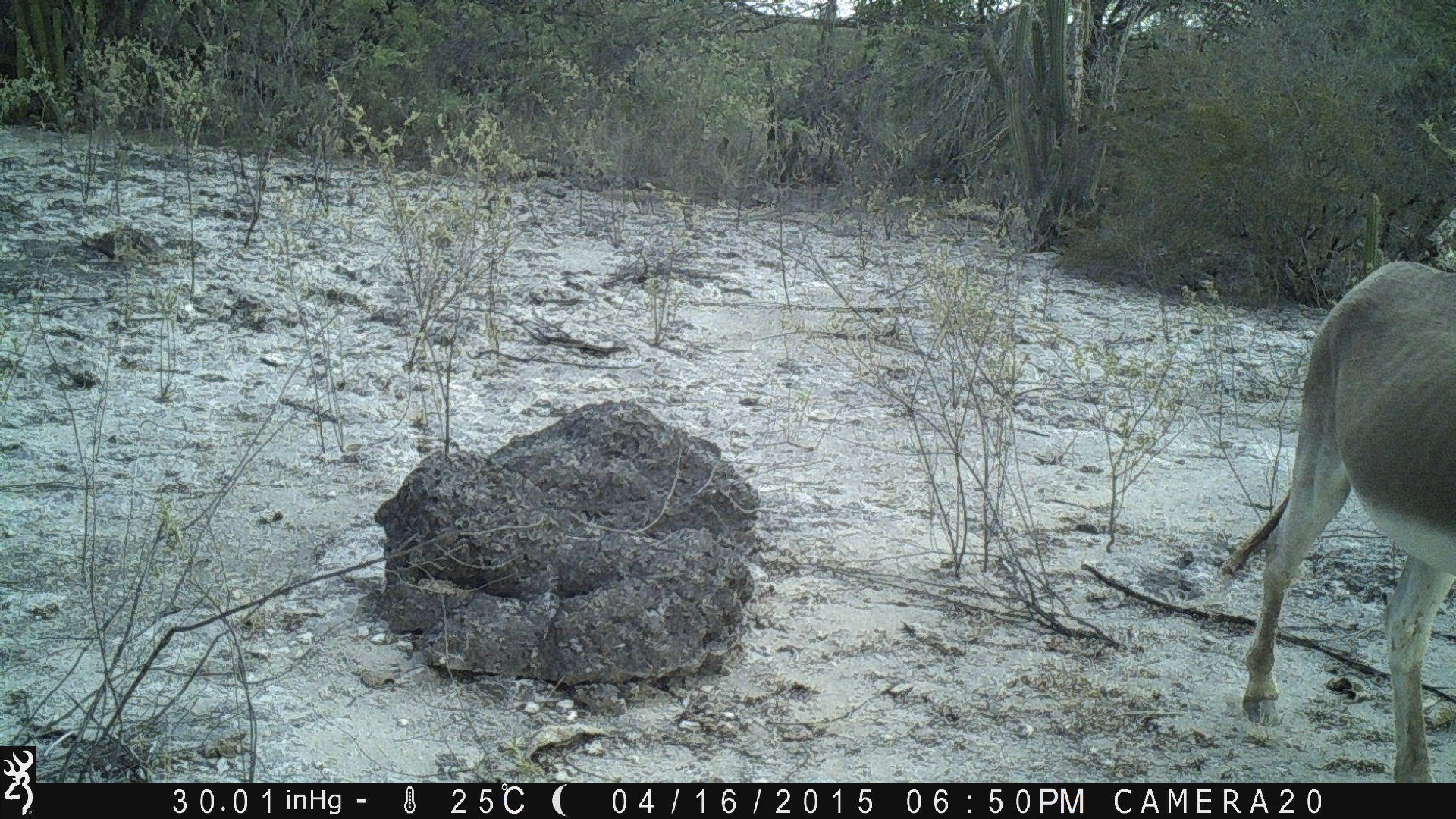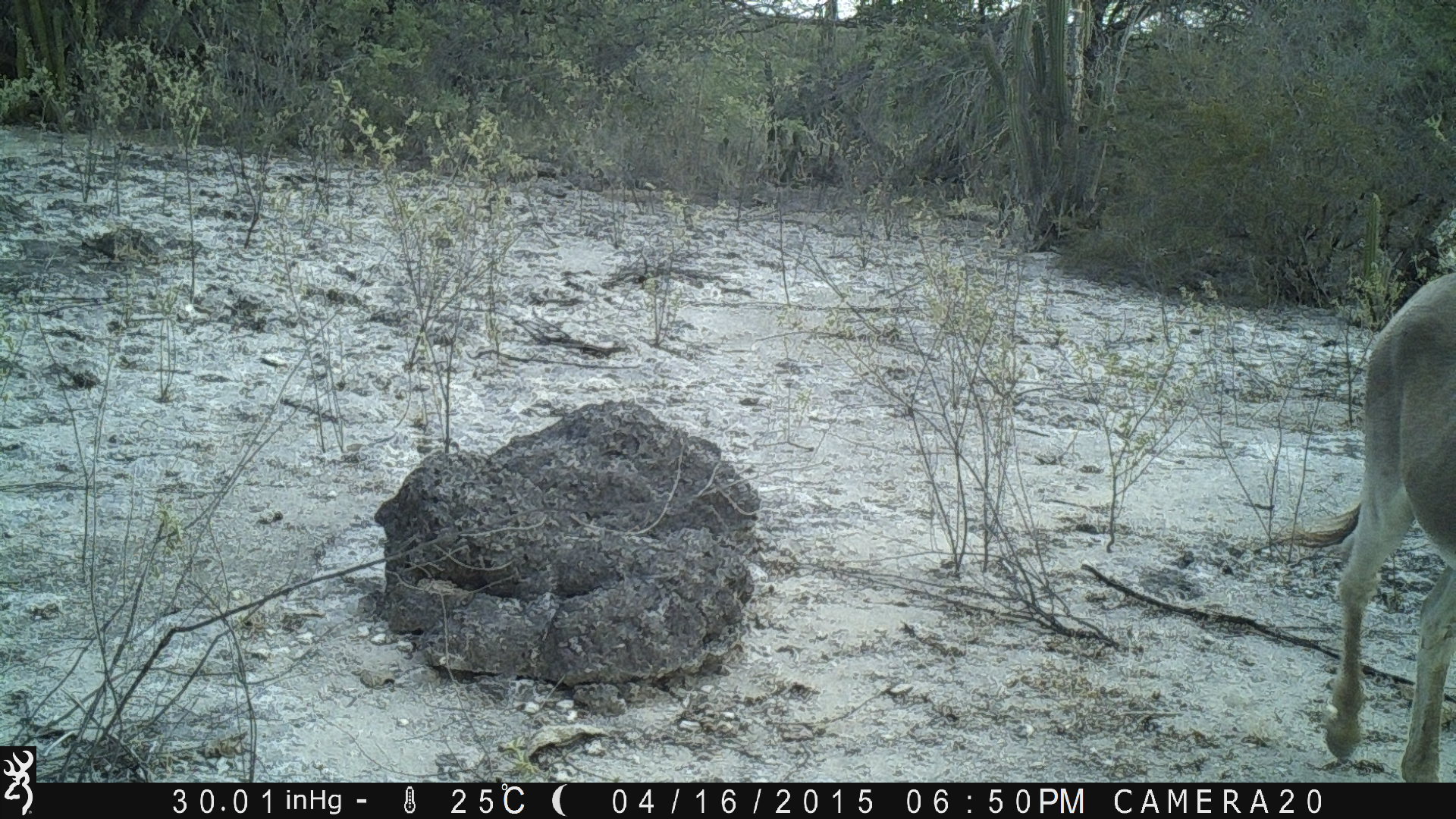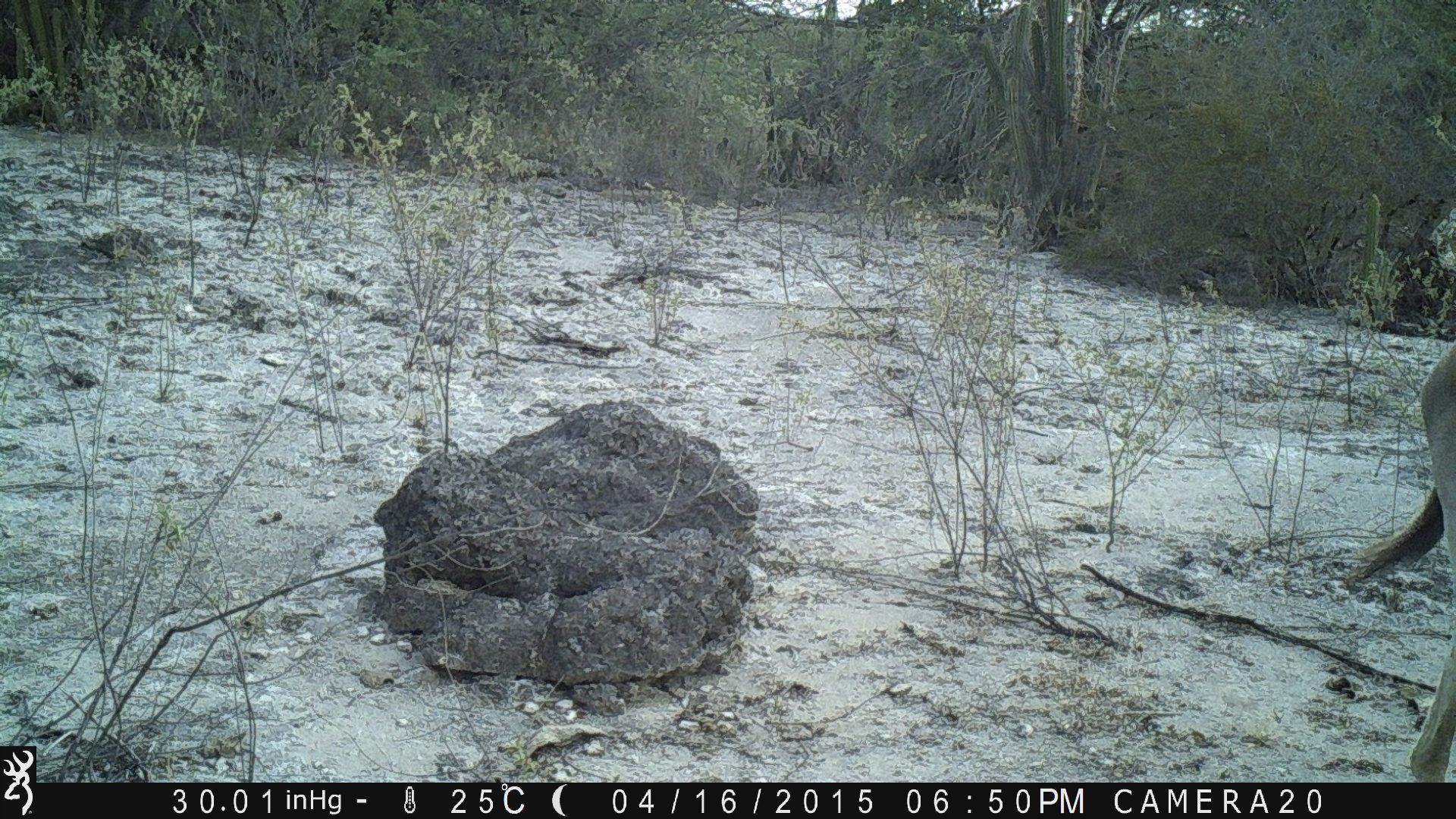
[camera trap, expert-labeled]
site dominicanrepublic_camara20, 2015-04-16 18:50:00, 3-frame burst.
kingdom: Animalia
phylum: Chordata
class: Mammalia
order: Perissodactyla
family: Equidae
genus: Equus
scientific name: Equus asinus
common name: donkey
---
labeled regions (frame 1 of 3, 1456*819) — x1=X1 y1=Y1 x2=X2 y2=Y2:
donkey: x1=1217 y1=265 x2=1454 y2=783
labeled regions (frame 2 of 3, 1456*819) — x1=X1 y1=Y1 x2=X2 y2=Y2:
donkey: x1=1281 y1=267 x2=1456 y2=776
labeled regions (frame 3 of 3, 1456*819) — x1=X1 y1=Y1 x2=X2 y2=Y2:
donkey: x1=1339 y1=327 x2=1456 y2=774